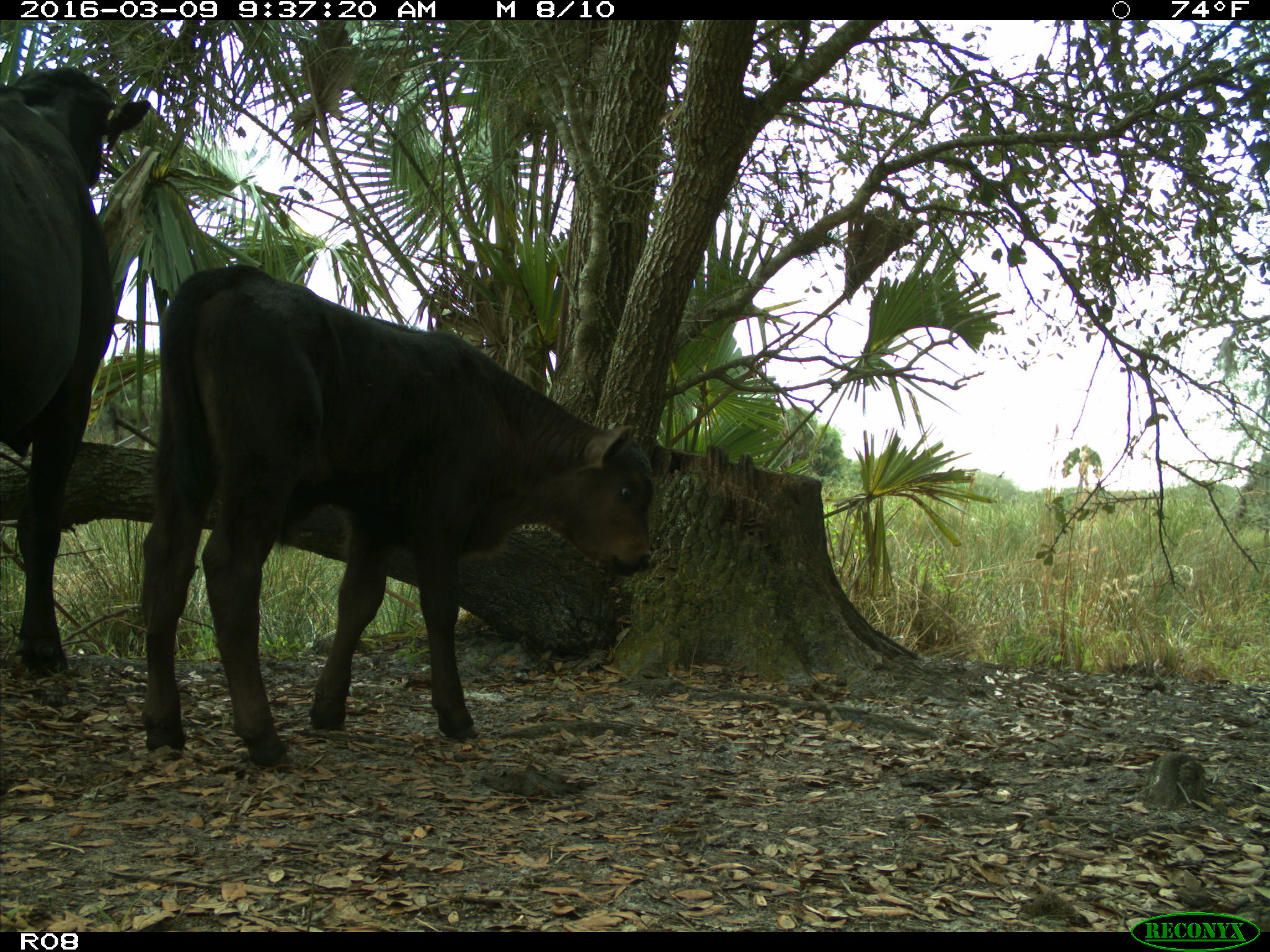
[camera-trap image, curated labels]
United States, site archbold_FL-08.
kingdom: Animalia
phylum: Chordata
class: Mammalia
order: Artiodactyla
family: Bovidae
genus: Bos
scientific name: Bos taurus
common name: domestic cow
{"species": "Bos taurus (domestic cow)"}